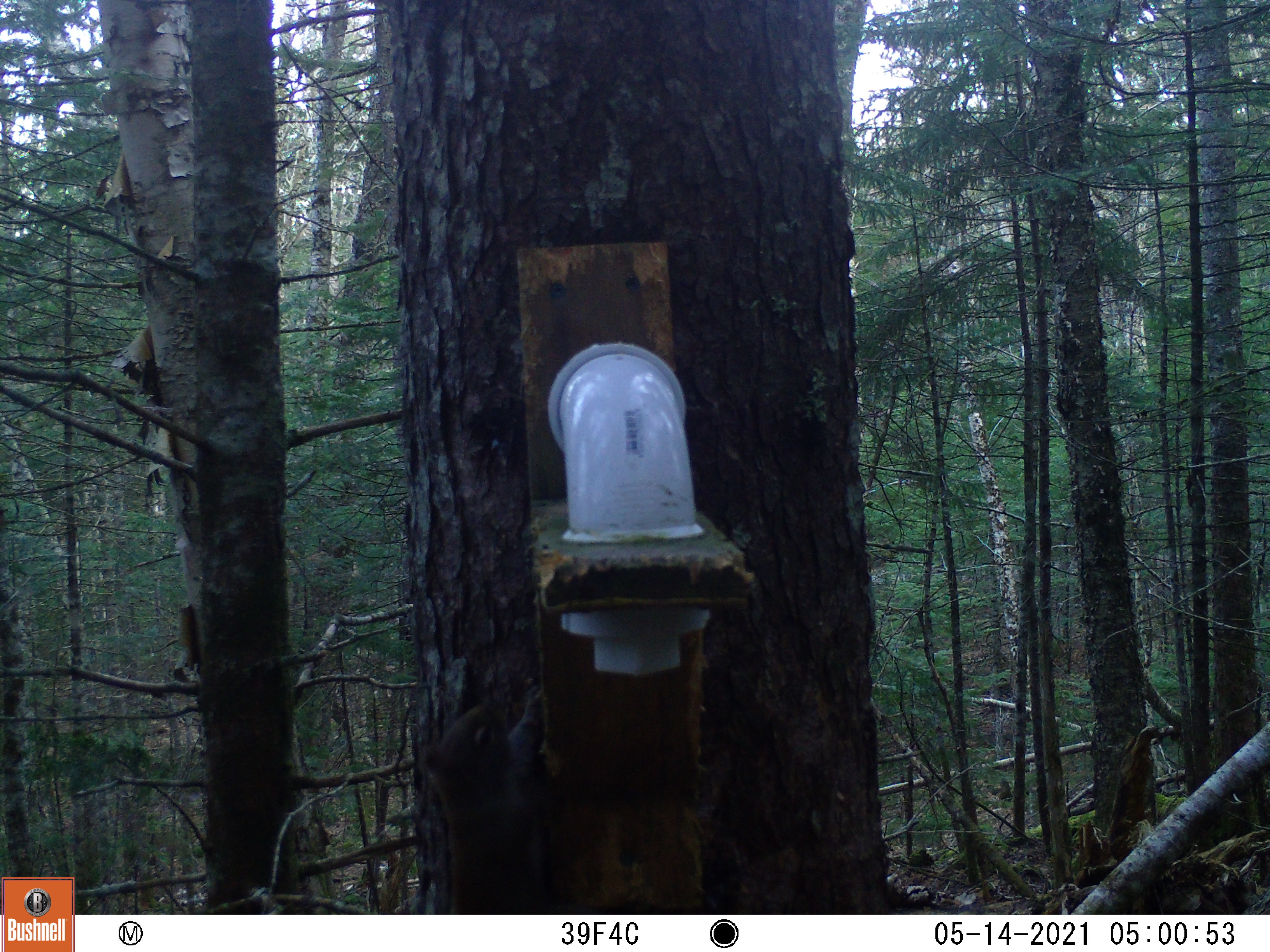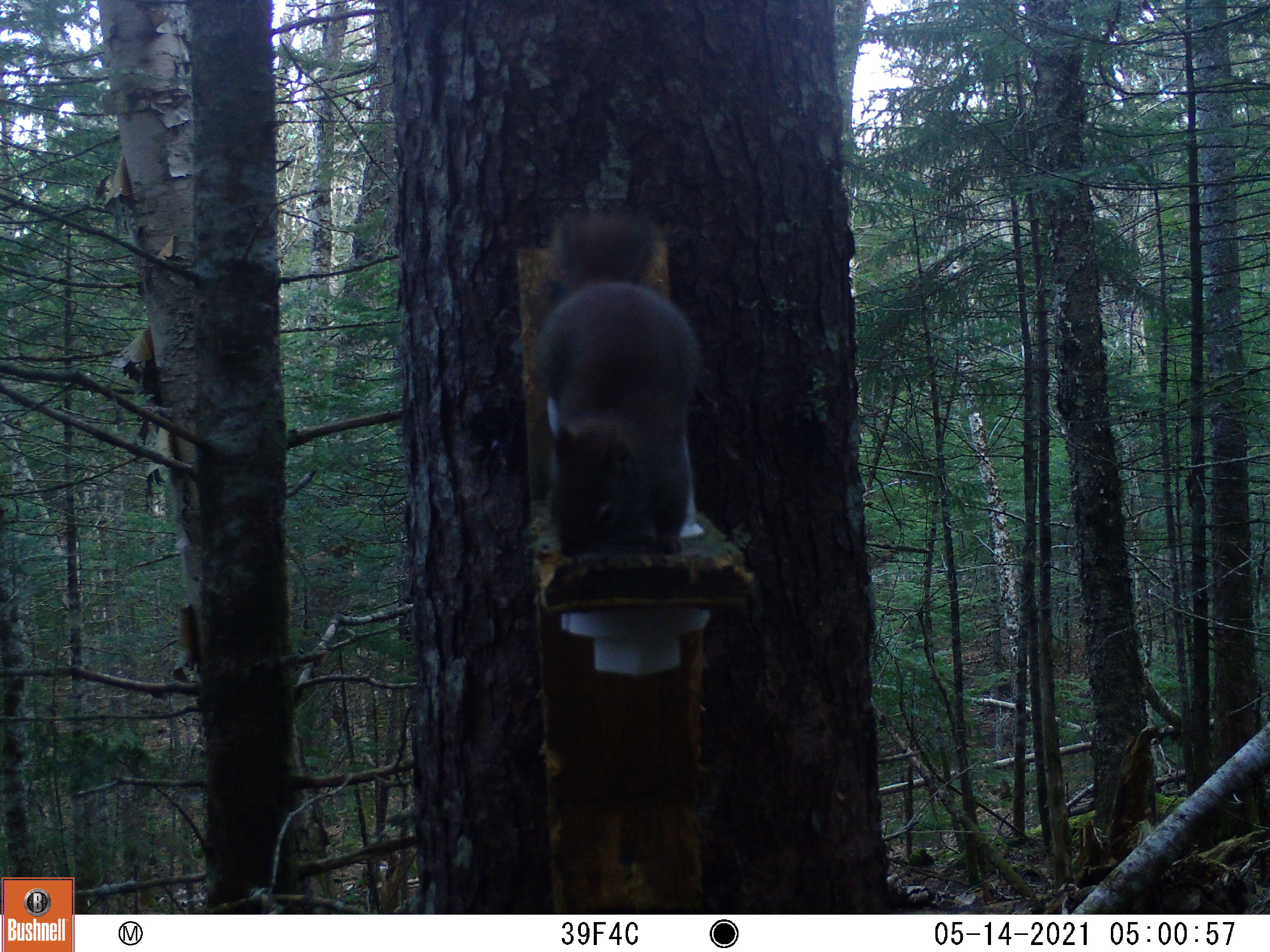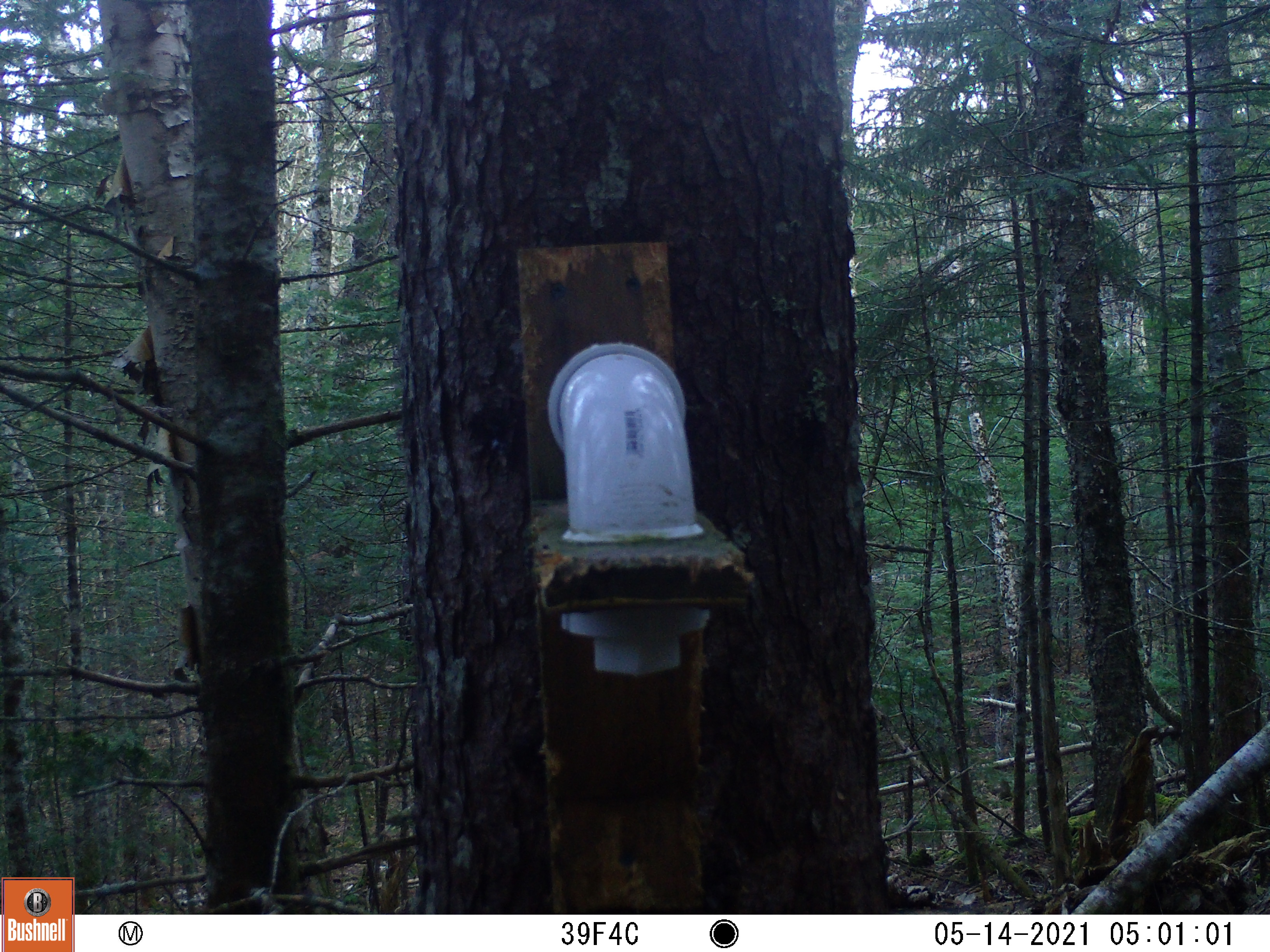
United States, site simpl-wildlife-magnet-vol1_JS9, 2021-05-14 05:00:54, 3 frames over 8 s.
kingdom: Animalia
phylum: Chordata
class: Mammalia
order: Rodentia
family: Sciuridae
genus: Tamiasciurus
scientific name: Tamiasciurus hudsonicus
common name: red squirrel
Red squirrel (Tamiasciurus hudsonicus).